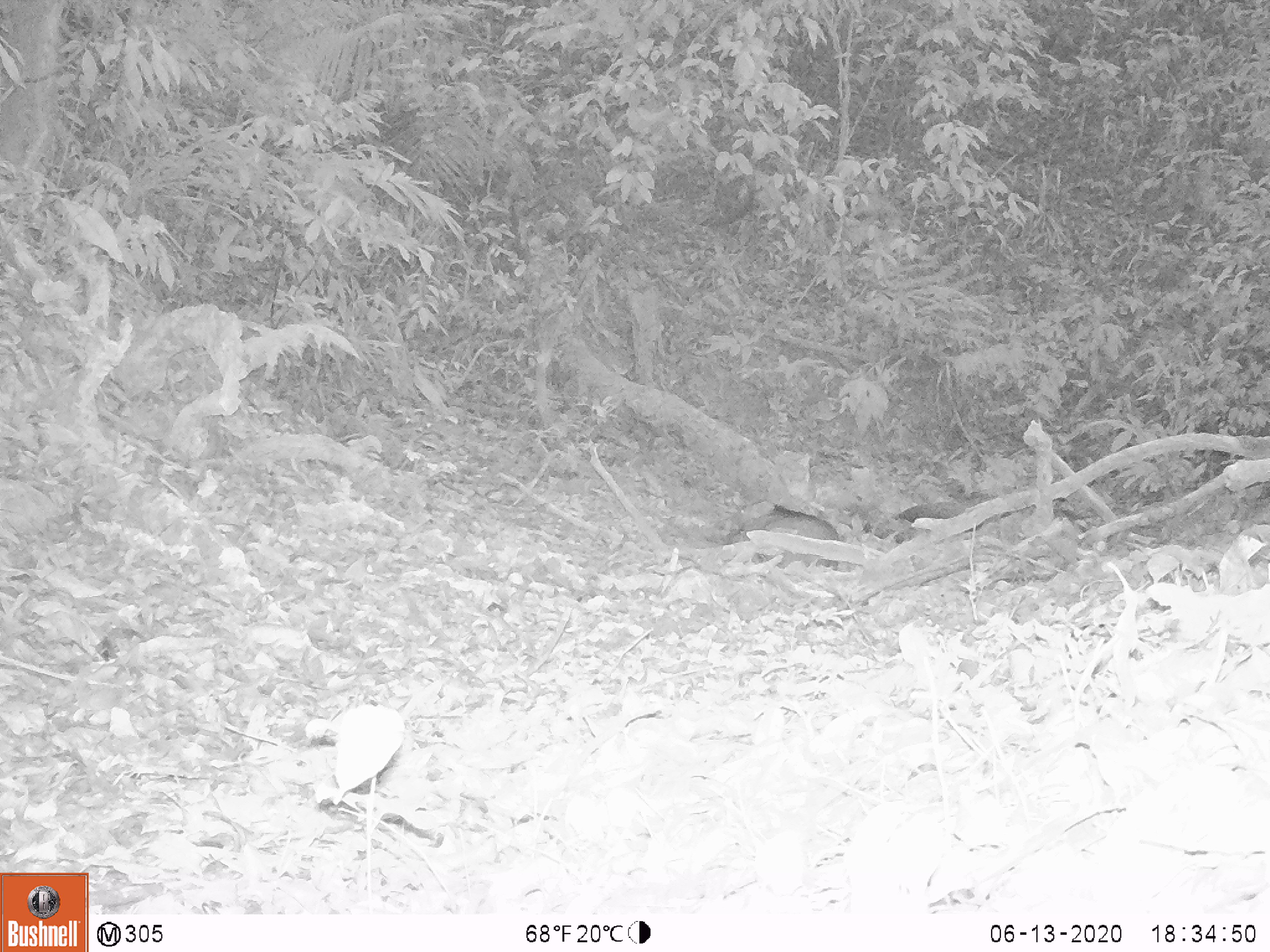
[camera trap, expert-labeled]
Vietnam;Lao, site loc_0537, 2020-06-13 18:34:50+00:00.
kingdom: Animalia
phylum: Chordata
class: Mammalia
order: Artiodactyla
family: Suidae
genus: Sus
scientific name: Sus scrofa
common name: eurasian wild pig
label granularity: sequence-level